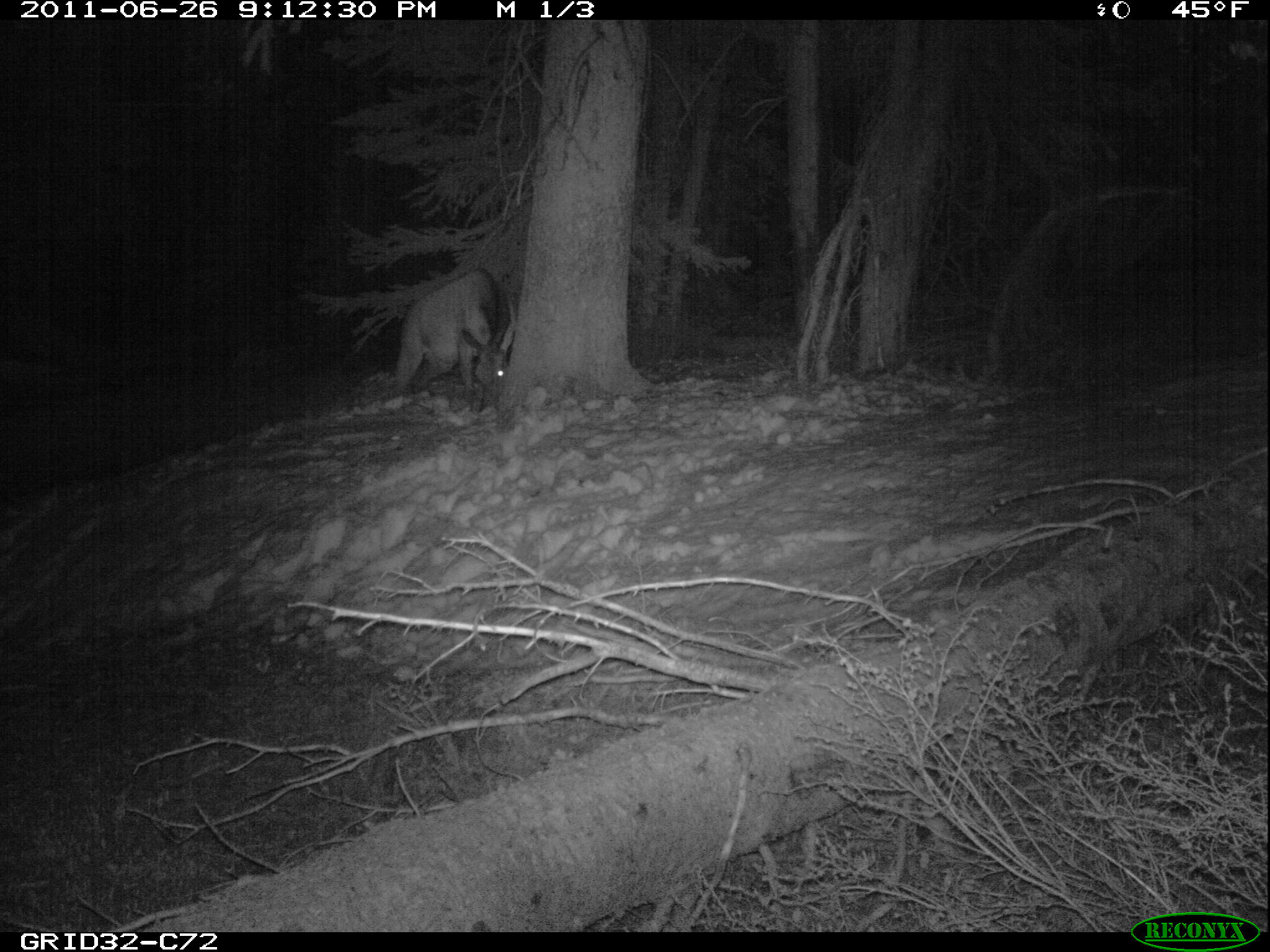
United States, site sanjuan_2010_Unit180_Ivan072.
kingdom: Animalia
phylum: Chordata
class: Mammalia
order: Artiodactyla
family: Cervidae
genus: Cervus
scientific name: Cervus elaphus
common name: red deer